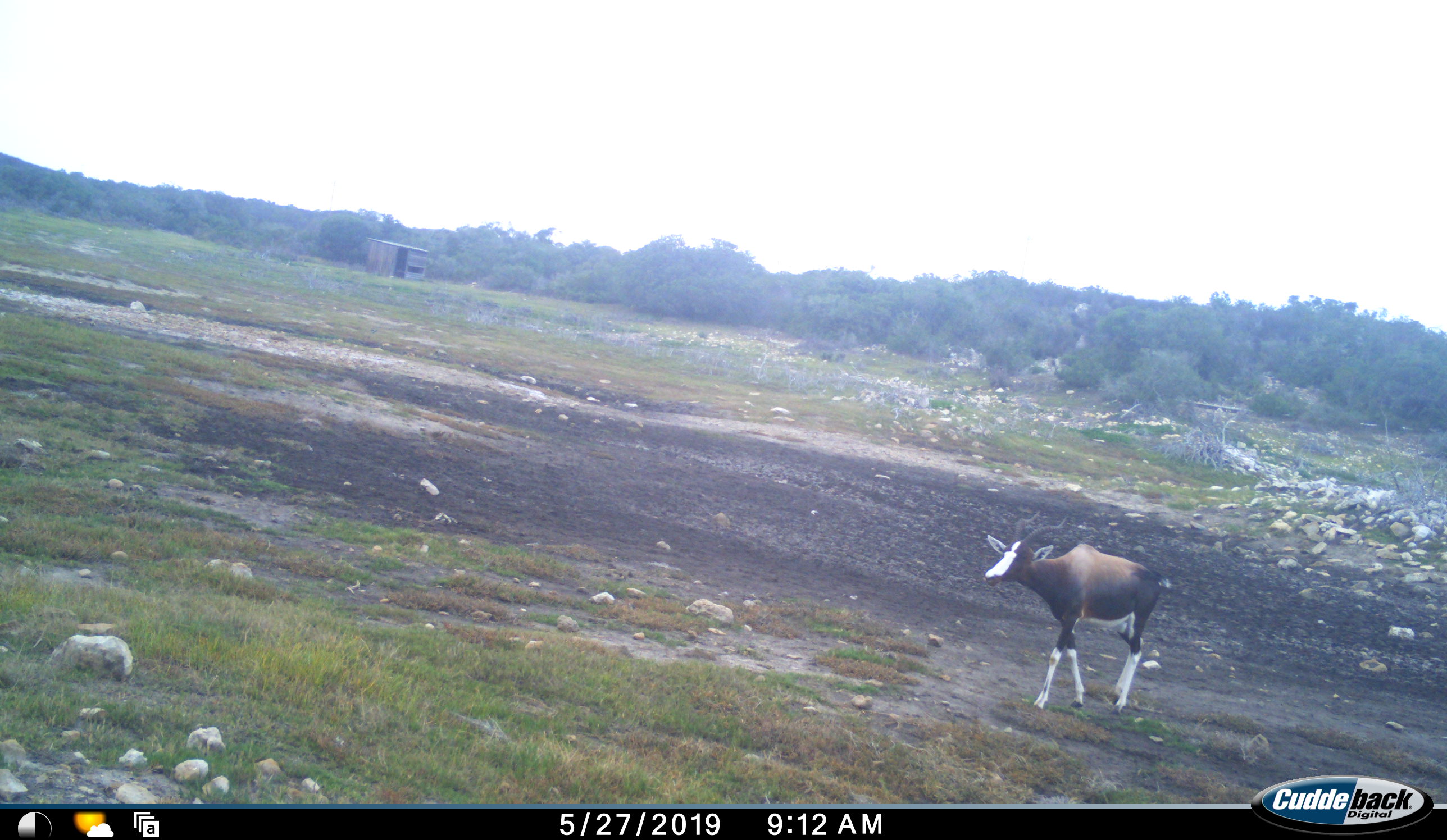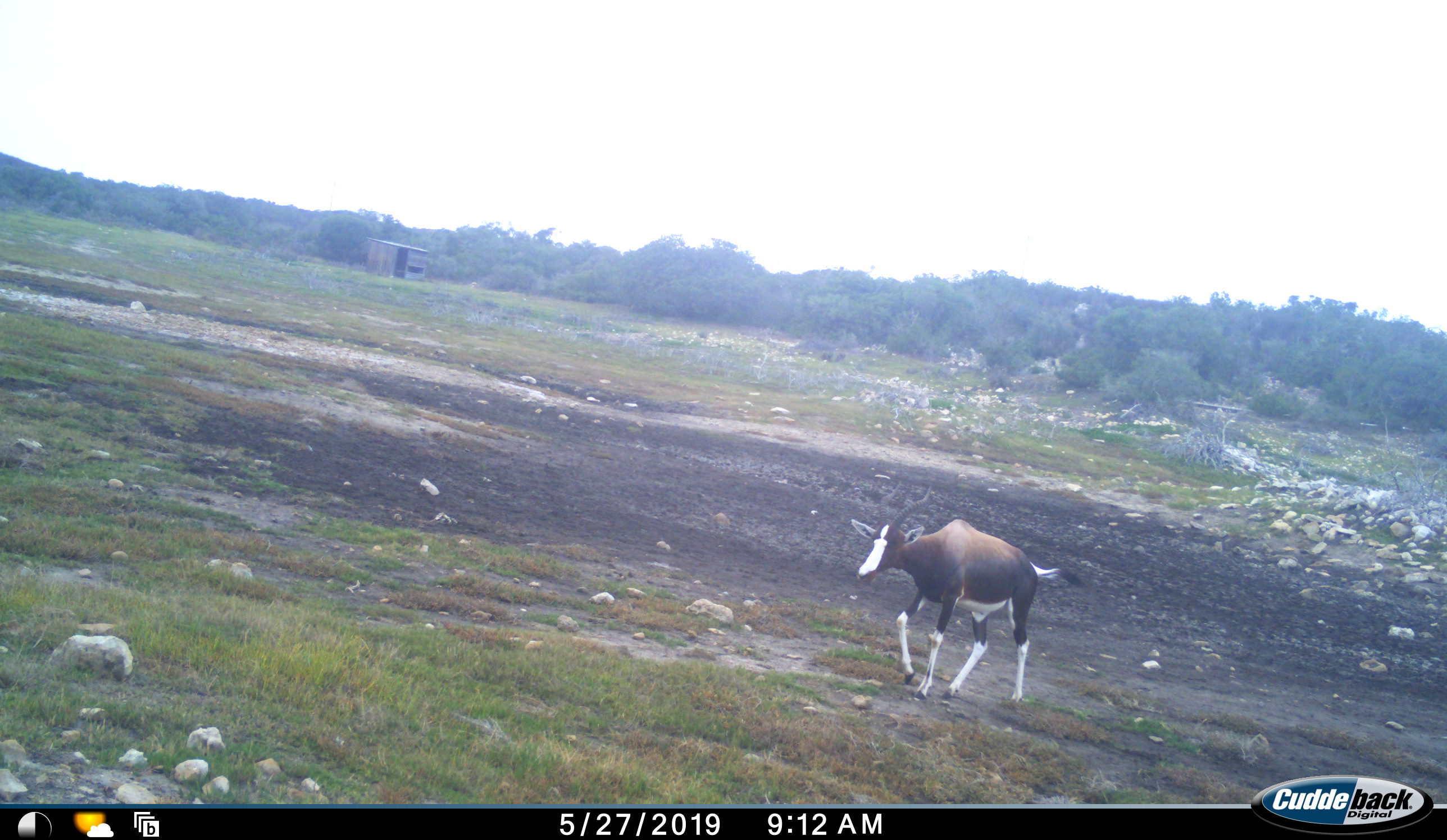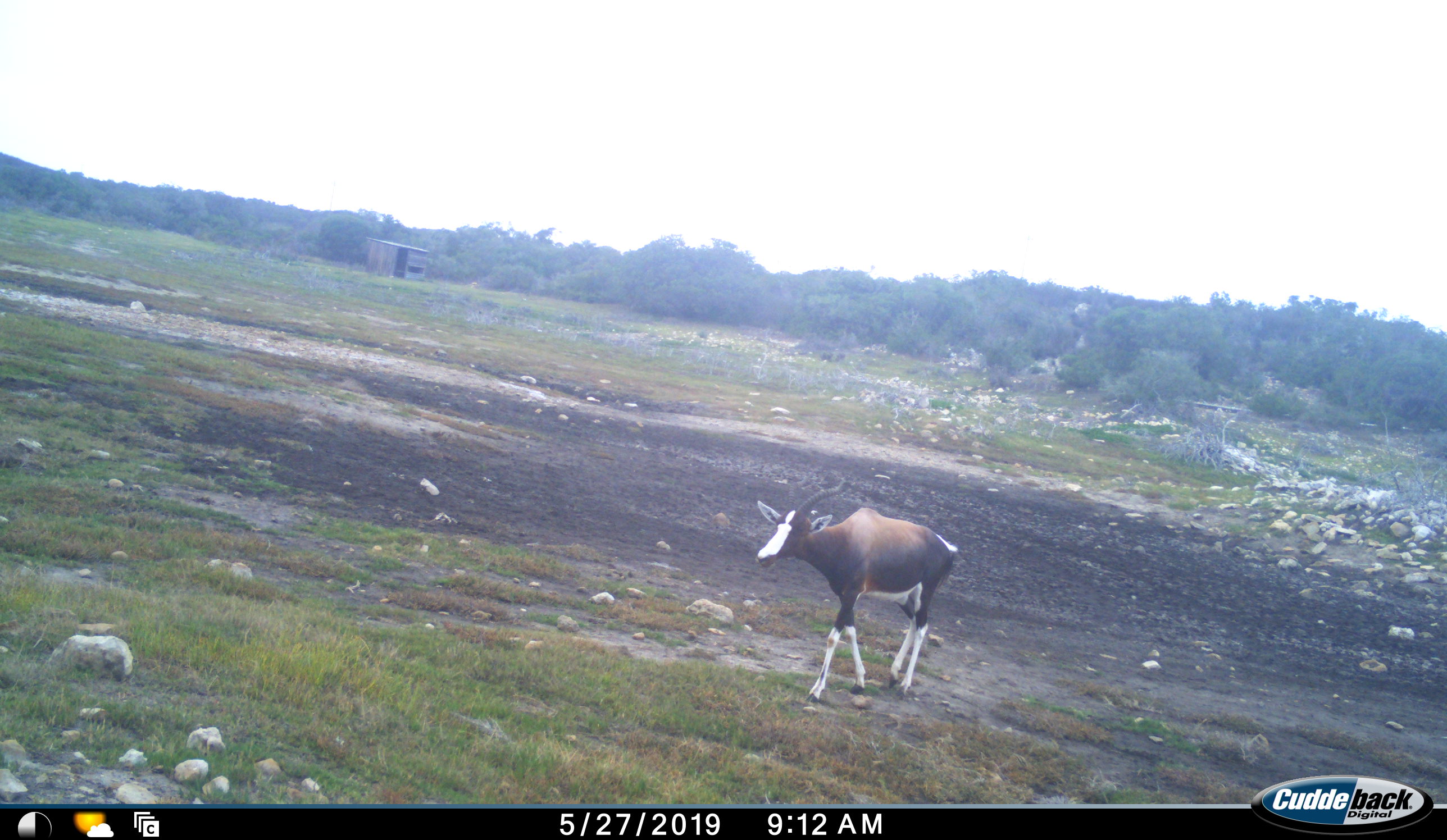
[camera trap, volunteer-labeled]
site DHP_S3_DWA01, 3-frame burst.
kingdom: Animalia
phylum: Chordata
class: Mammalia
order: Artiodactyla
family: Bovidae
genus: Damaliscus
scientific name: Damaliscus pygargus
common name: bontebok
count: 1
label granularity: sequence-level